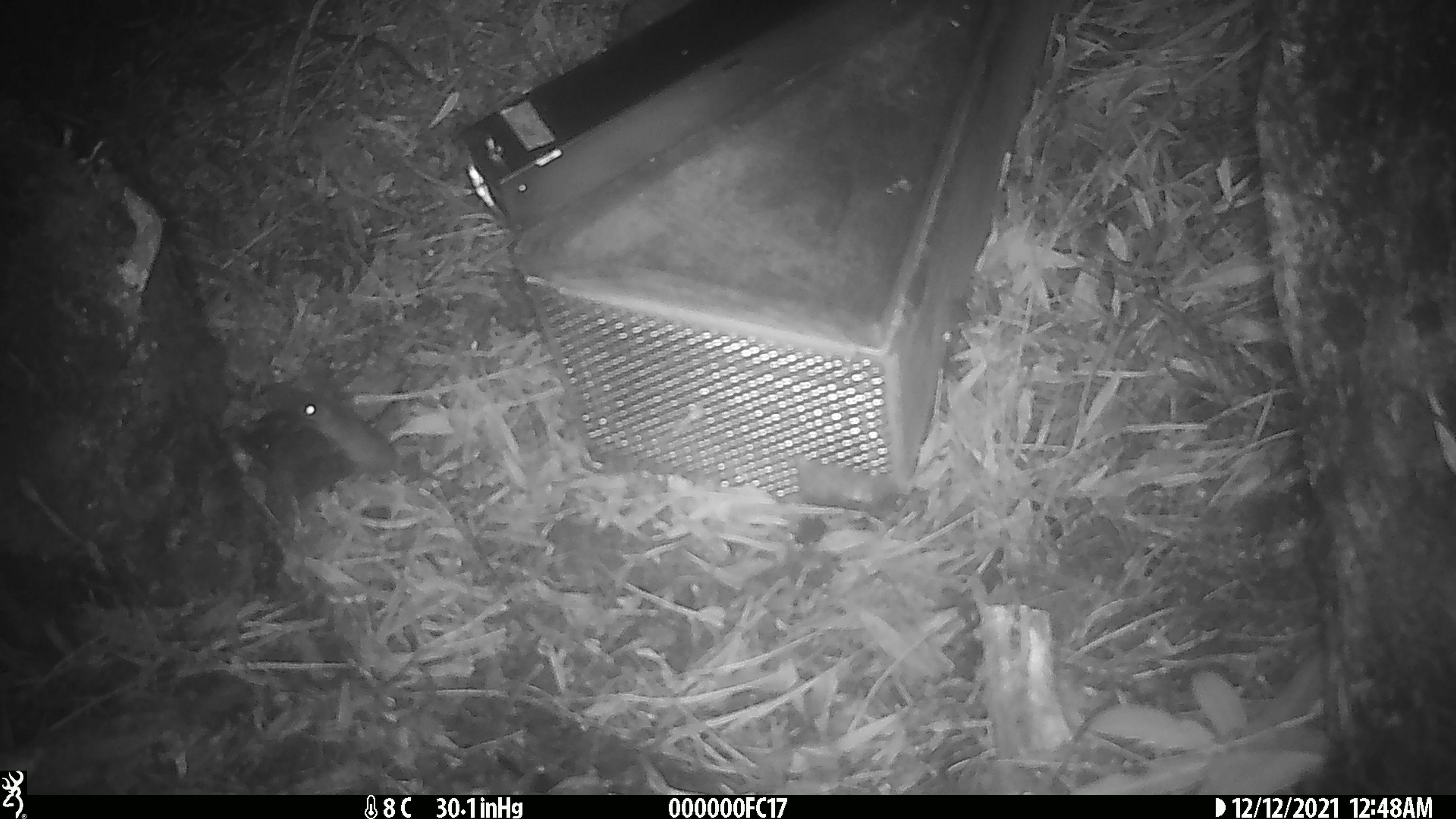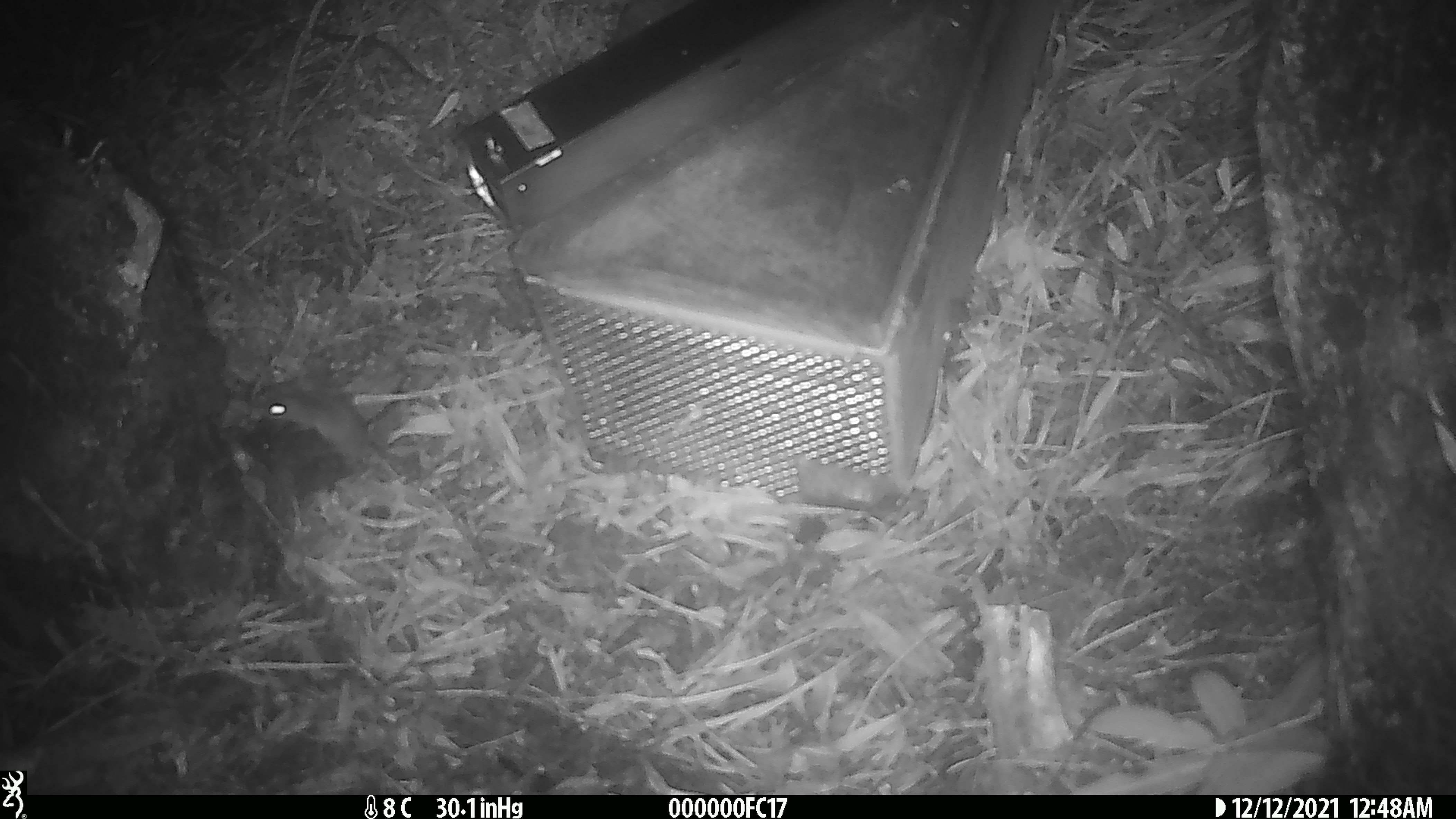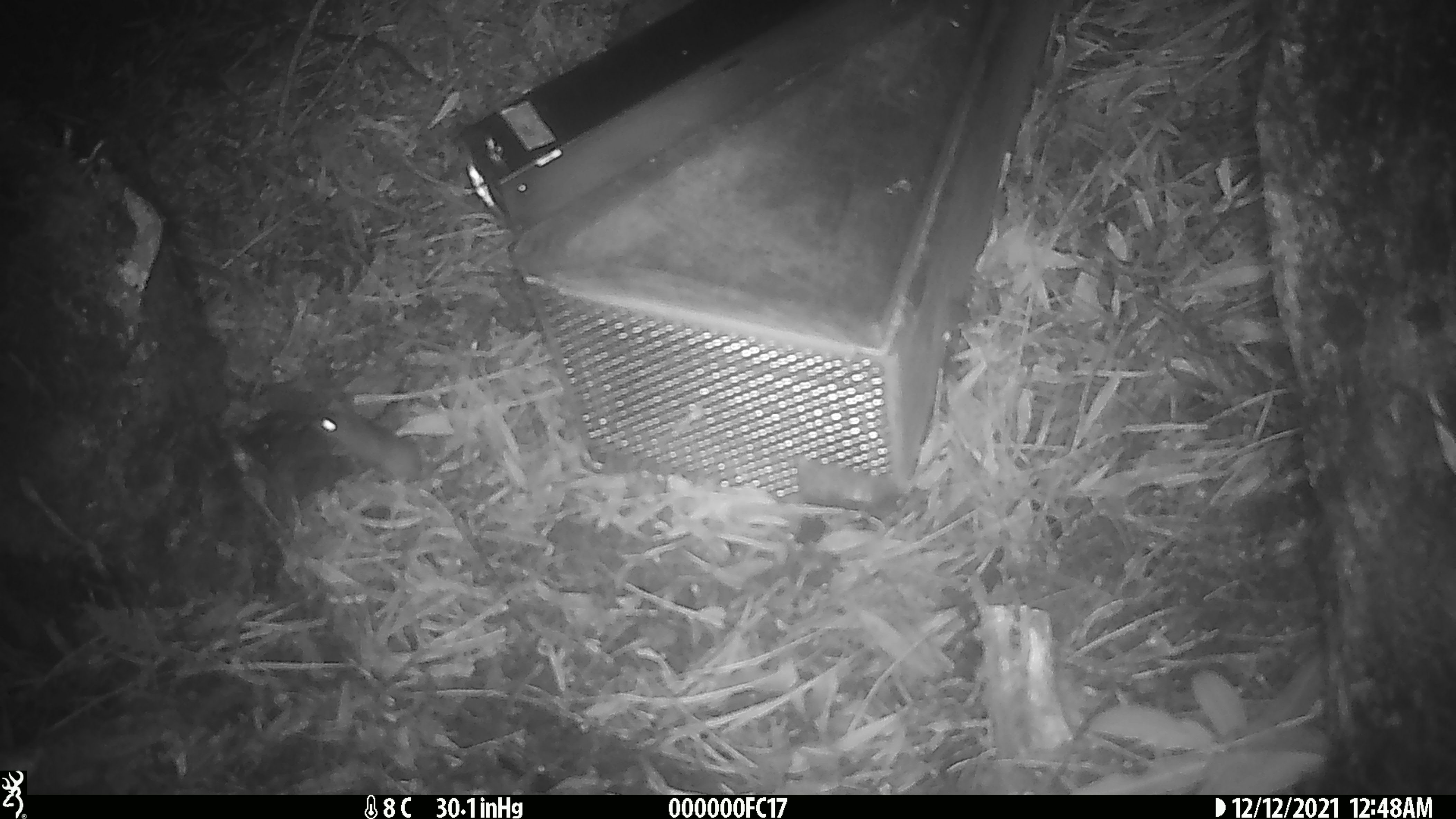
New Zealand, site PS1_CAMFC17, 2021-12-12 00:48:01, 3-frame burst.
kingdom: Animalia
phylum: Chordata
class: Mammalia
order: Rodentia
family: Muridae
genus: Mus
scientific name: Mus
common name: mouse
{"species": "mouse (Mus)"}